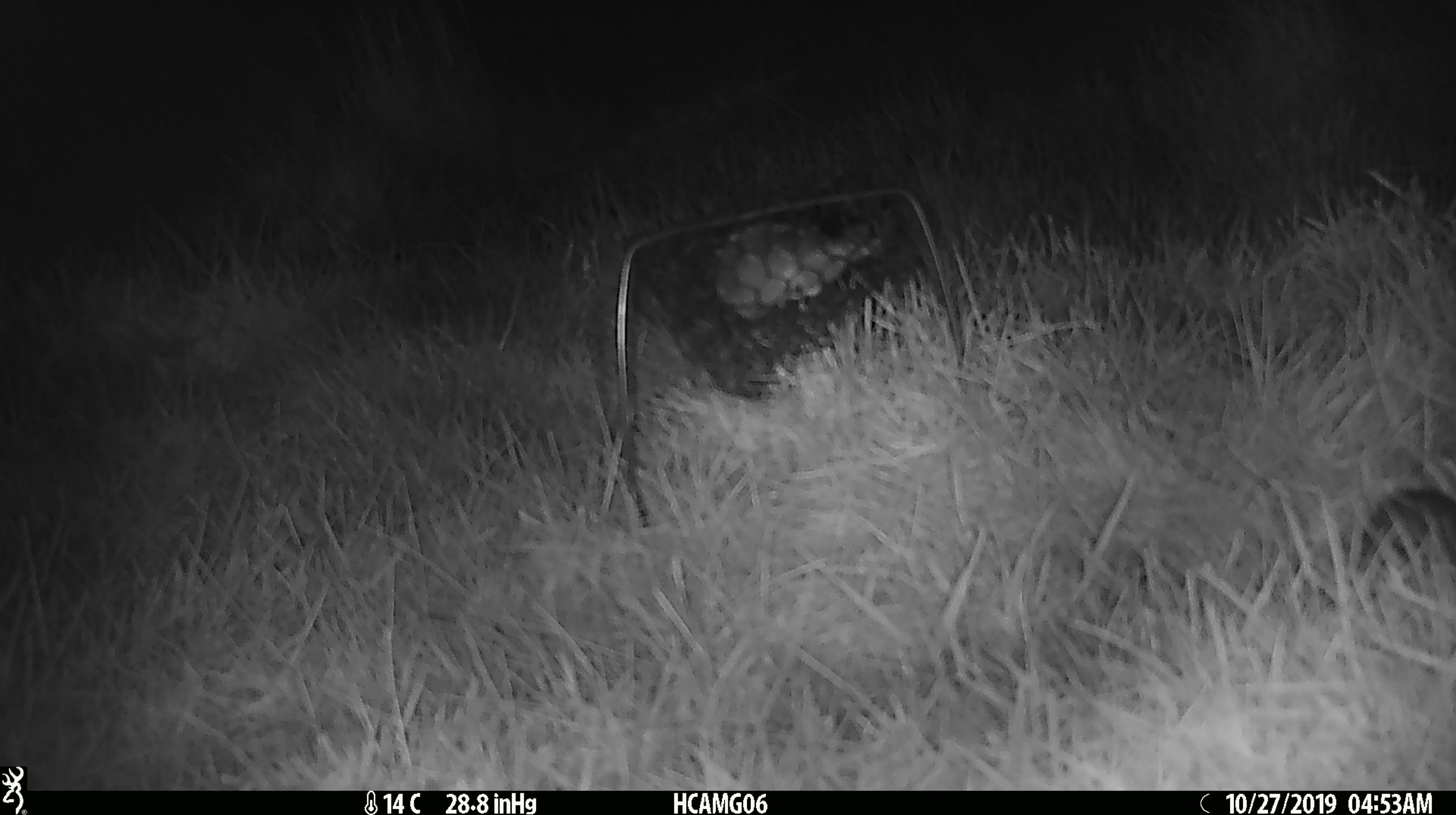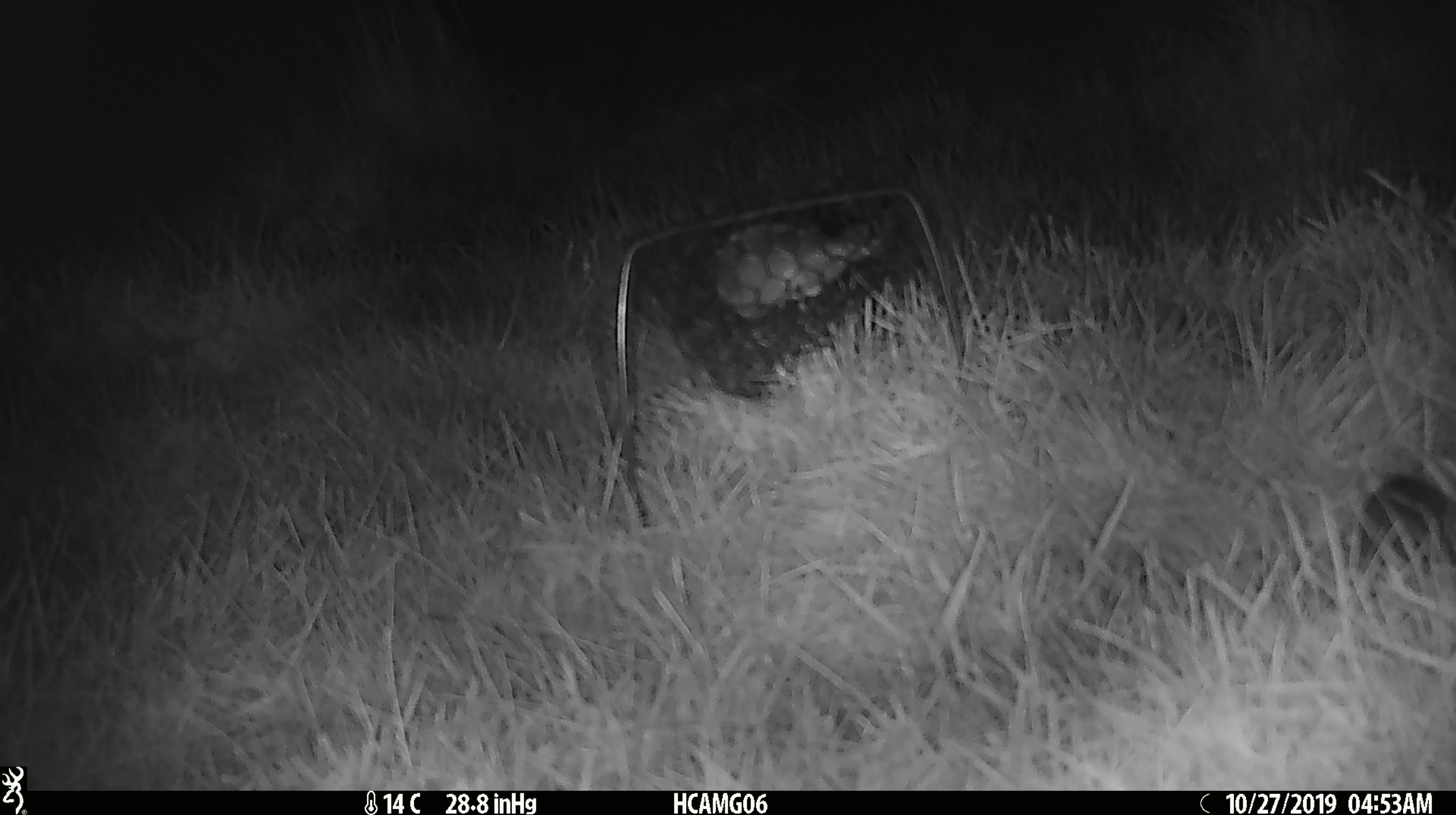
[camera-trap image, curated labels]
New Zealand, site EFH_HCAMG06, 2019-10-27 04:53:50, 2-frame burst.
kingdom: Animalia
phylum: Chordata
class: Mammalia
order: Rodentia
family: Muridae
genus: Mus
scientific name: Mus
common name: mouse